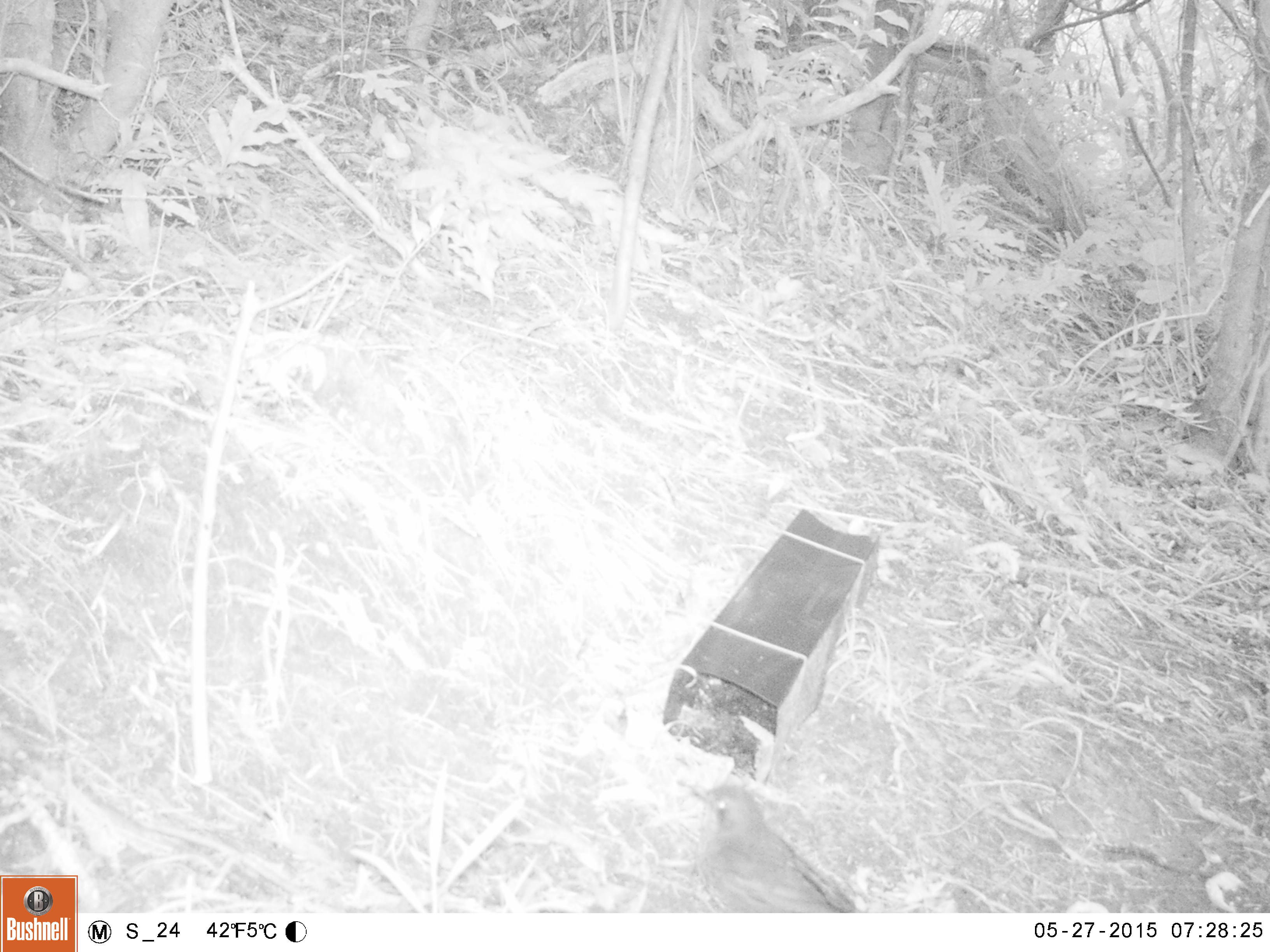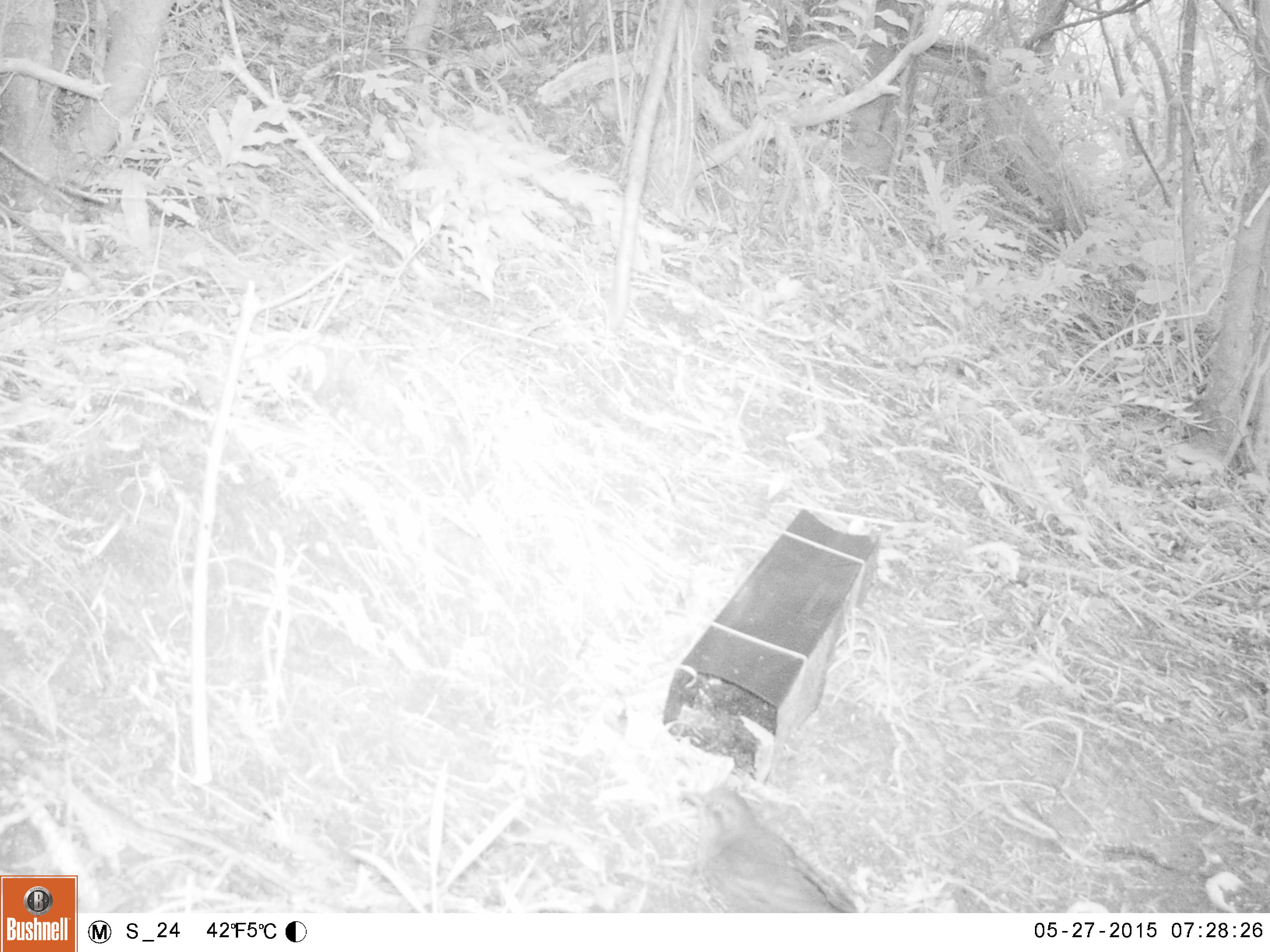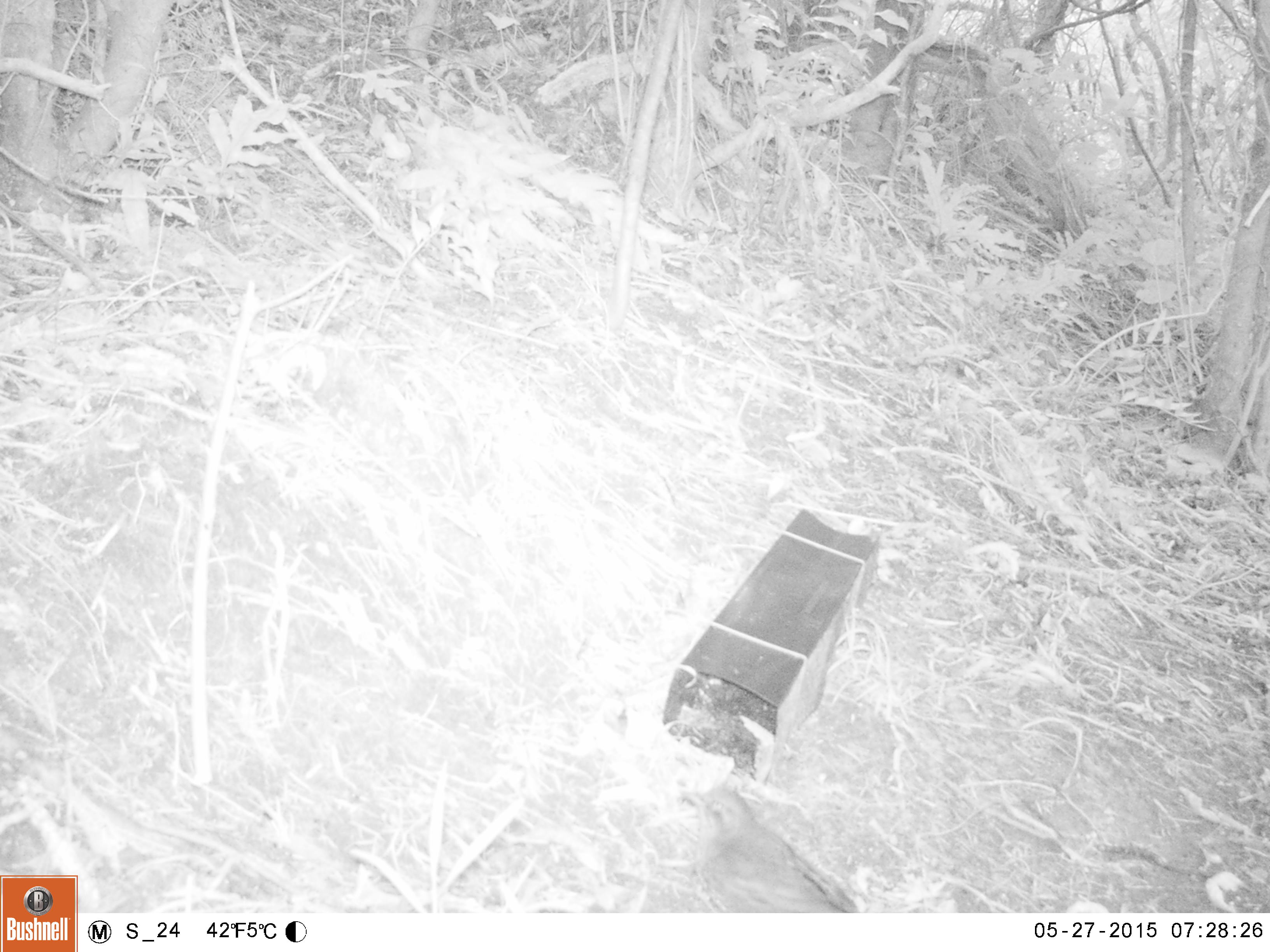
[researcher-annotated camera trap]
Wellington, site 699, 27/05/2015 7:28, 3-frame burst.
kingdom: Animalia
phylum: Chordata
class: Aves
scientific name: Aves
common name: bird